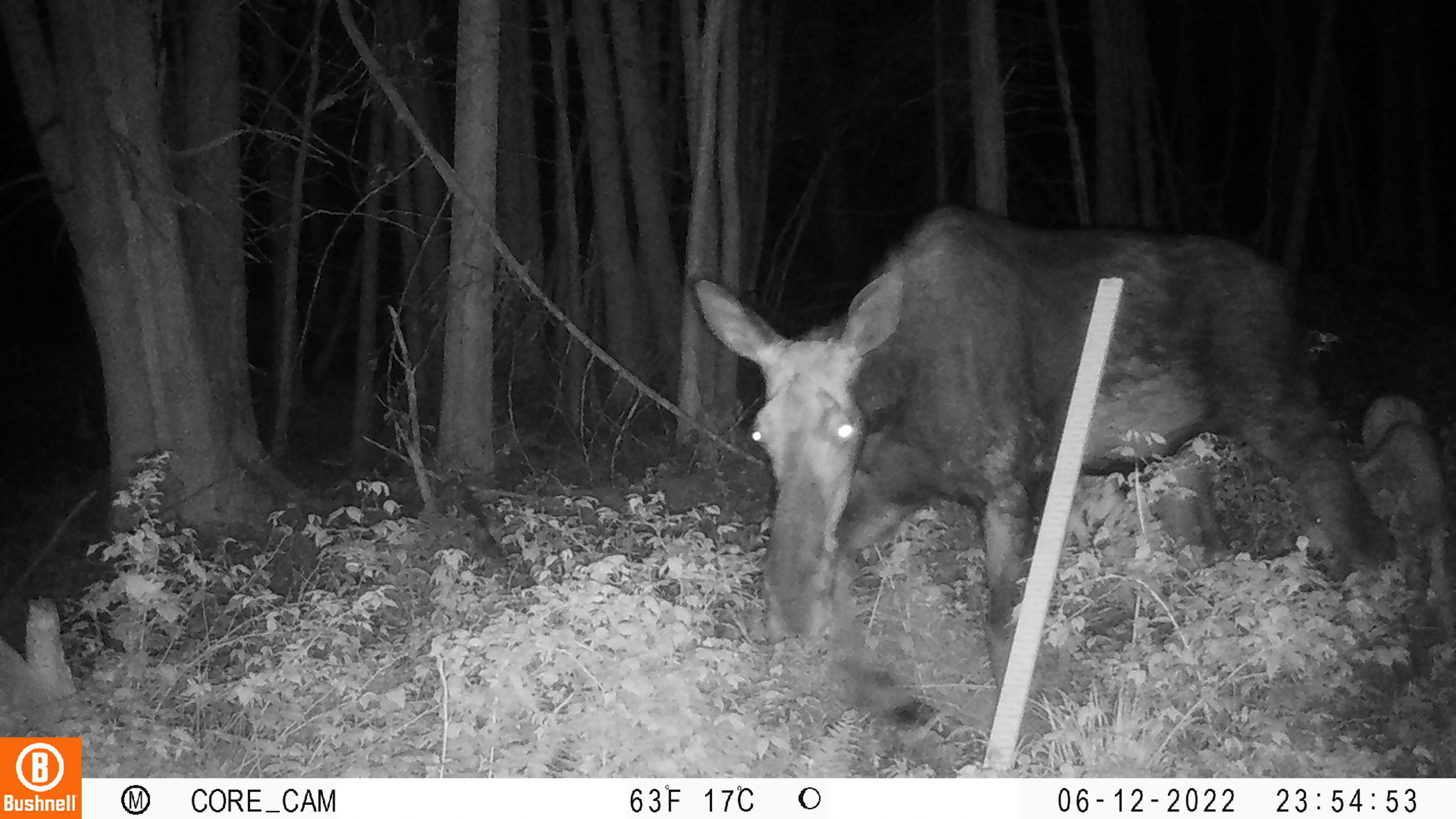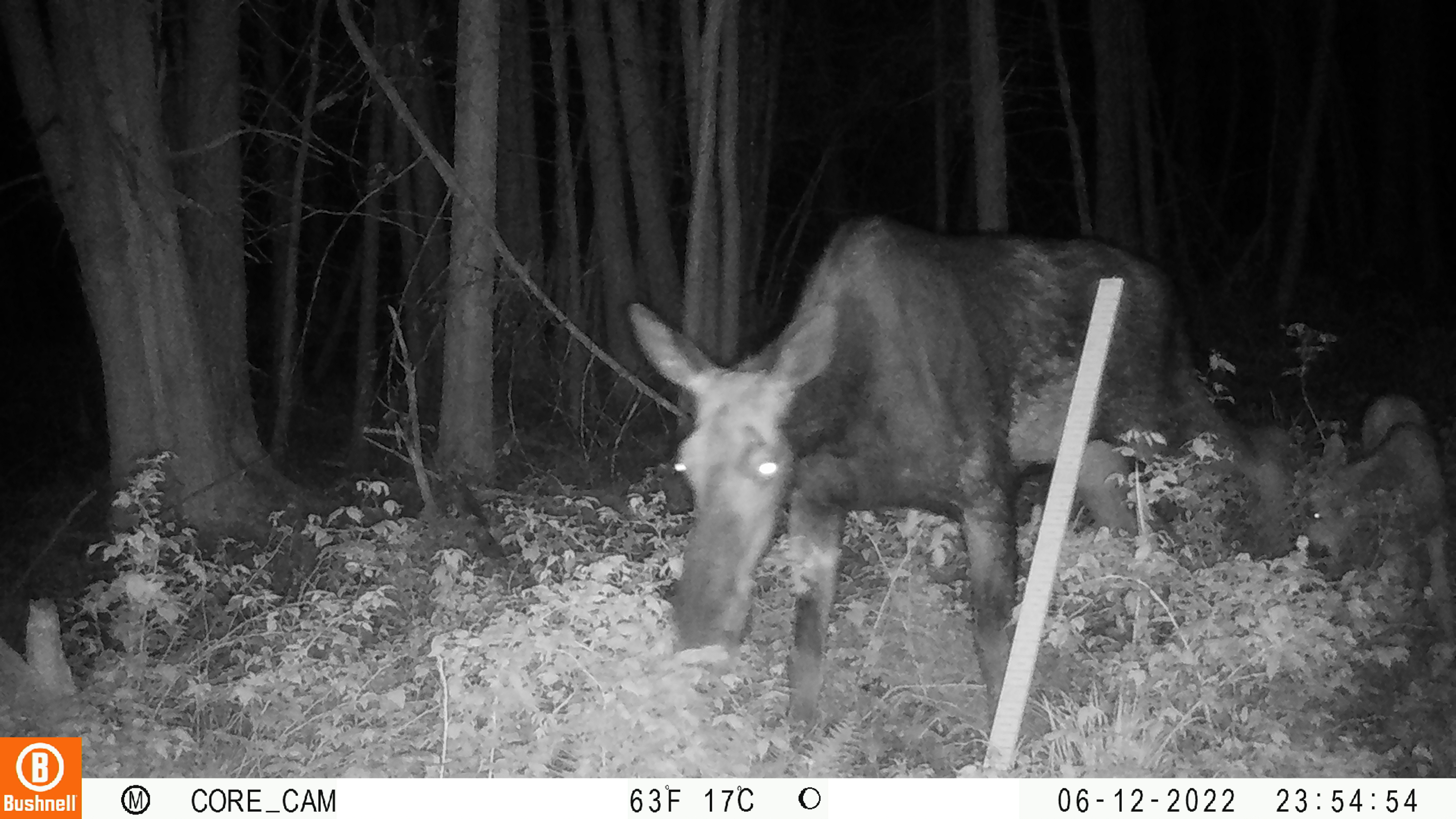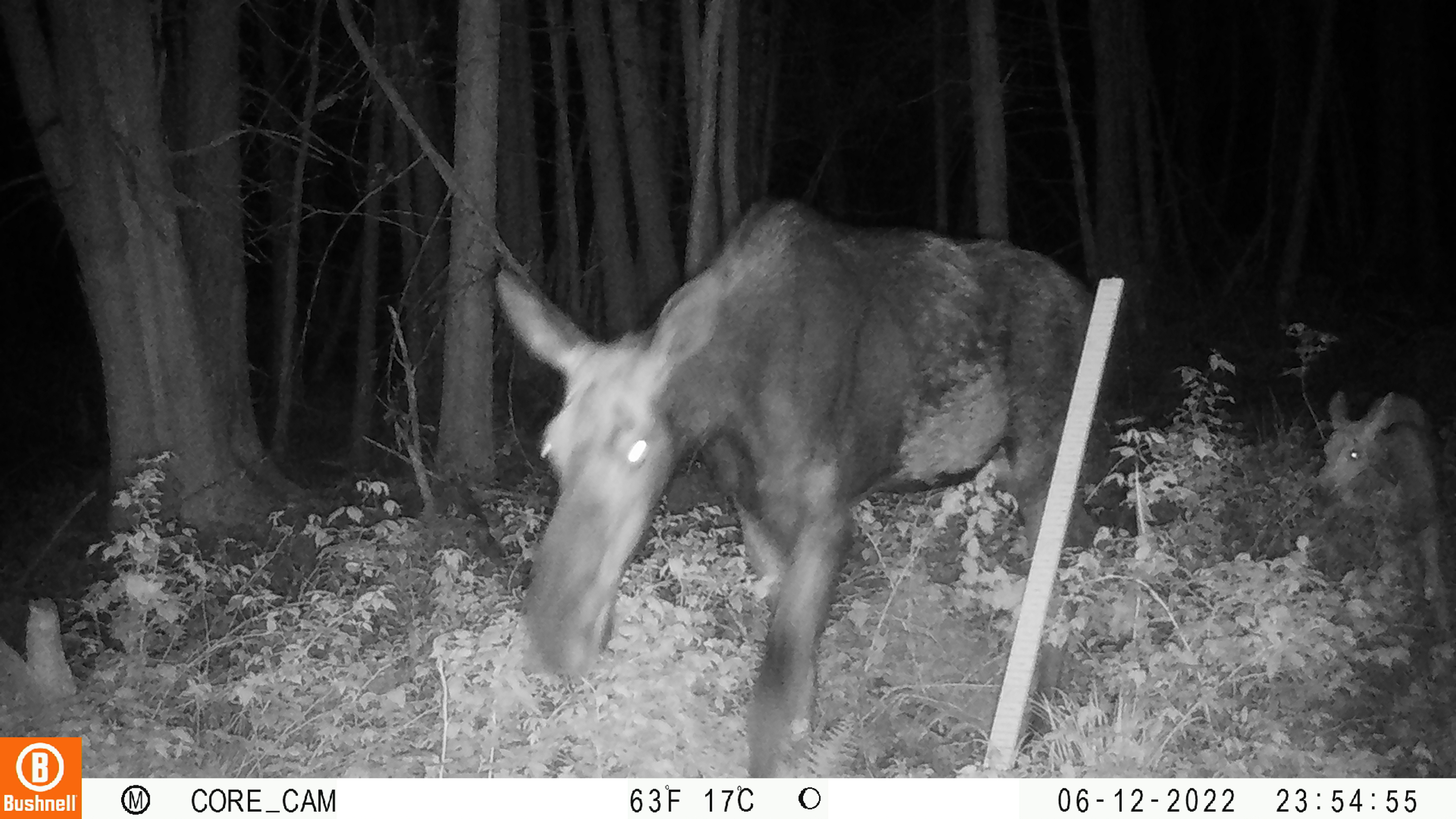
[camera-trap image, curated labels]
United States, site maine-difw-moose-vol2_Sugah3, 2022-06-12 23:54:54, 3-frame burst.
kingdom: Animalia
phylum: Chordata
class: Mammalia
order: Artiodactyla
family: Cervidae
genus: Alces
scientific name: Alces alces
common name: moose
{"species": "moose (Alces alces)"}